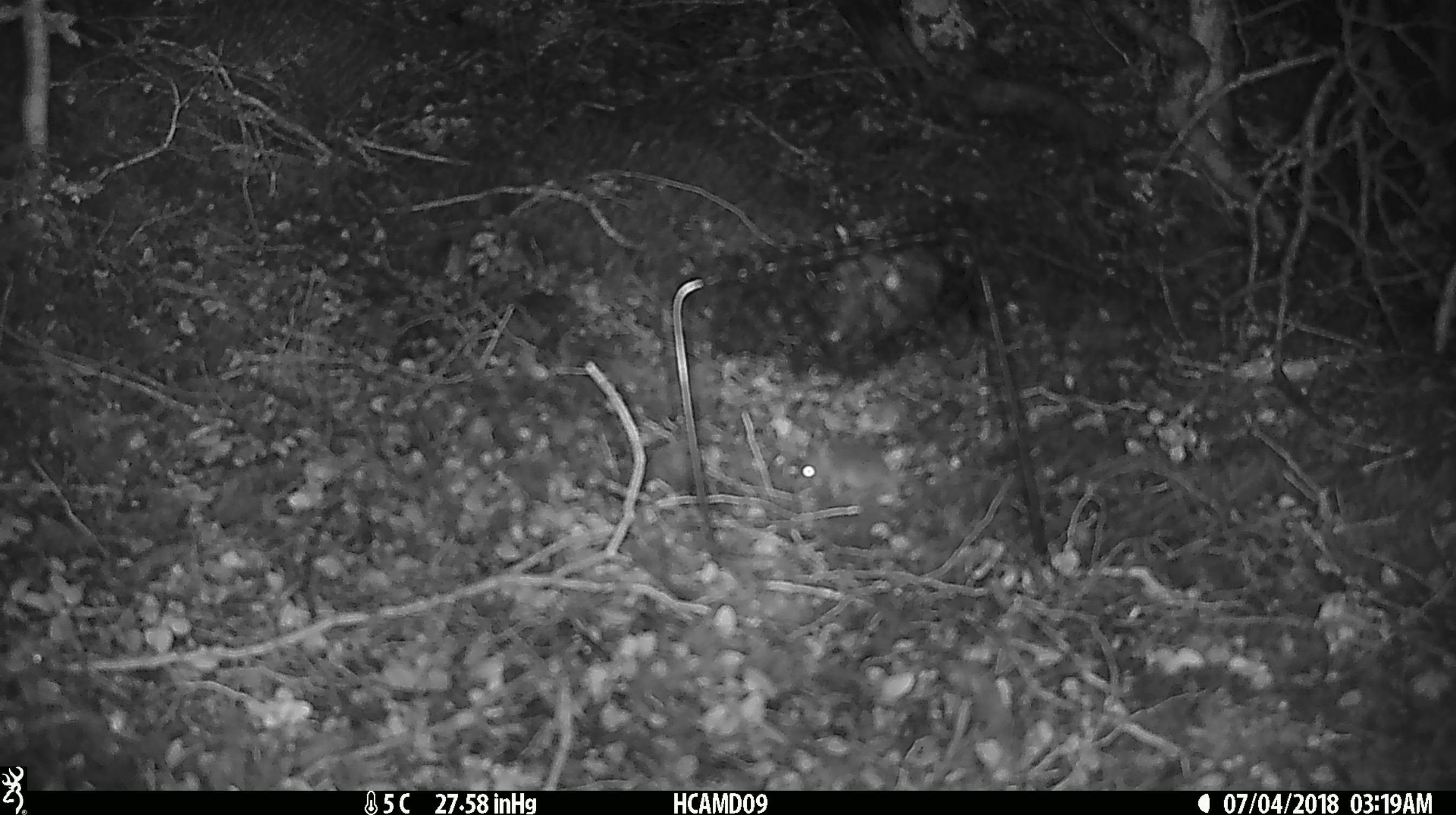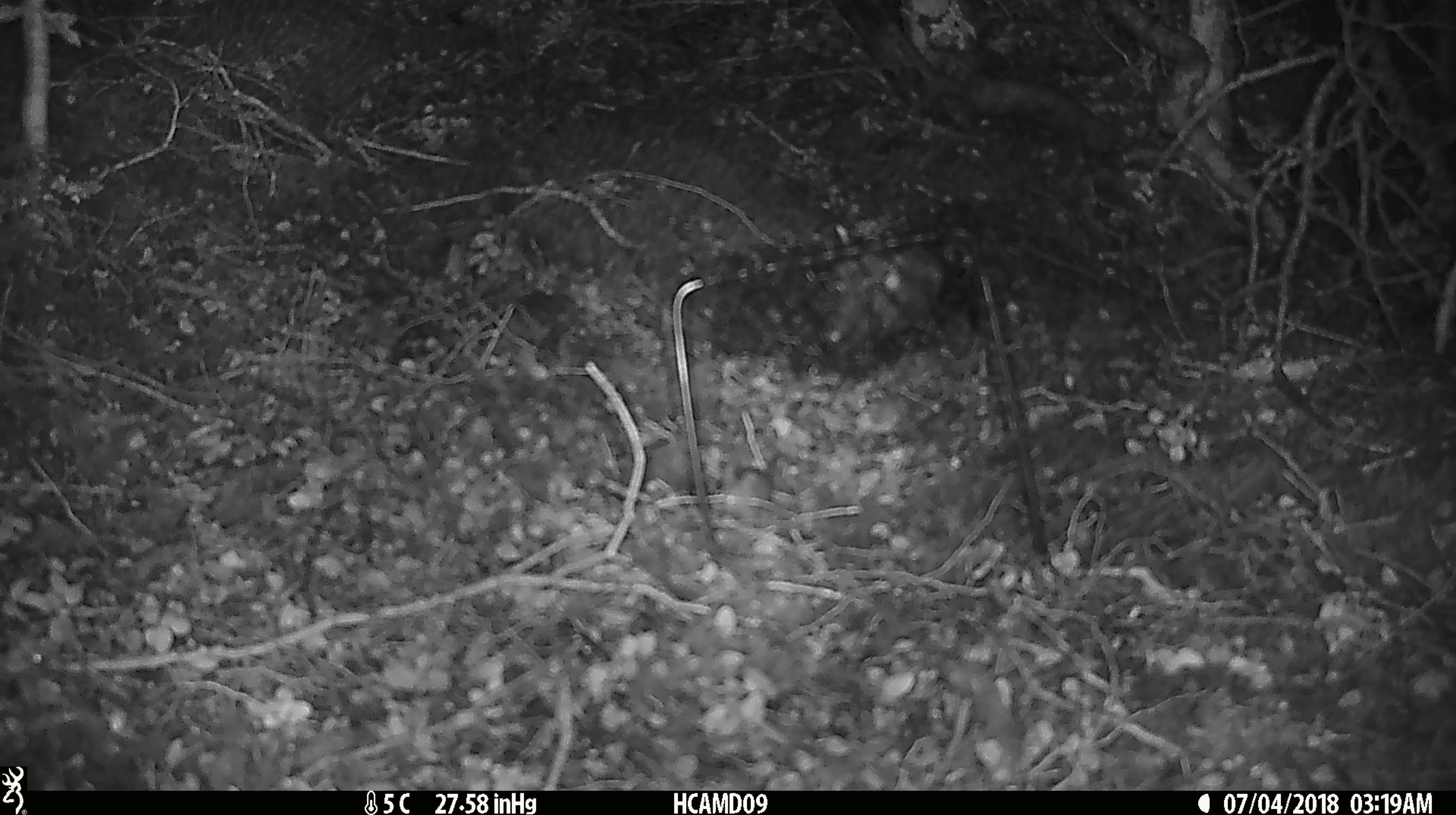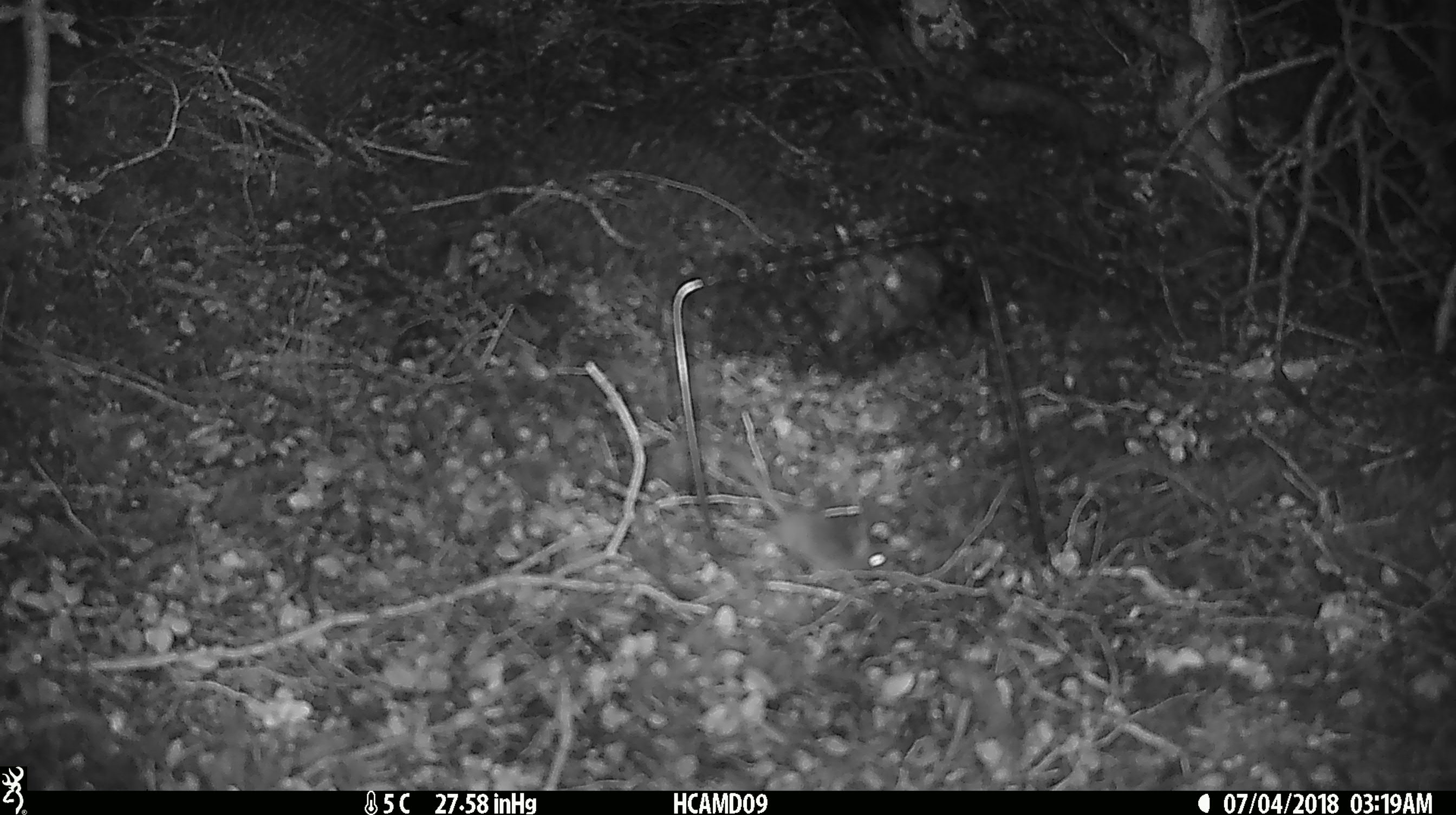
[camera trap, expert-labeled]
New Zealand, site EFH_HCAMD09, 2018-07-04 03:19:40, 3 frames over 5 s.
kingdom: Animalia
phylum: Chordata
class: Mammalia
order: Rodentia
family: Muridae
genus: Mus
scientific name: Mus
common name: mouse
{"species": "mouse (Mus)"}